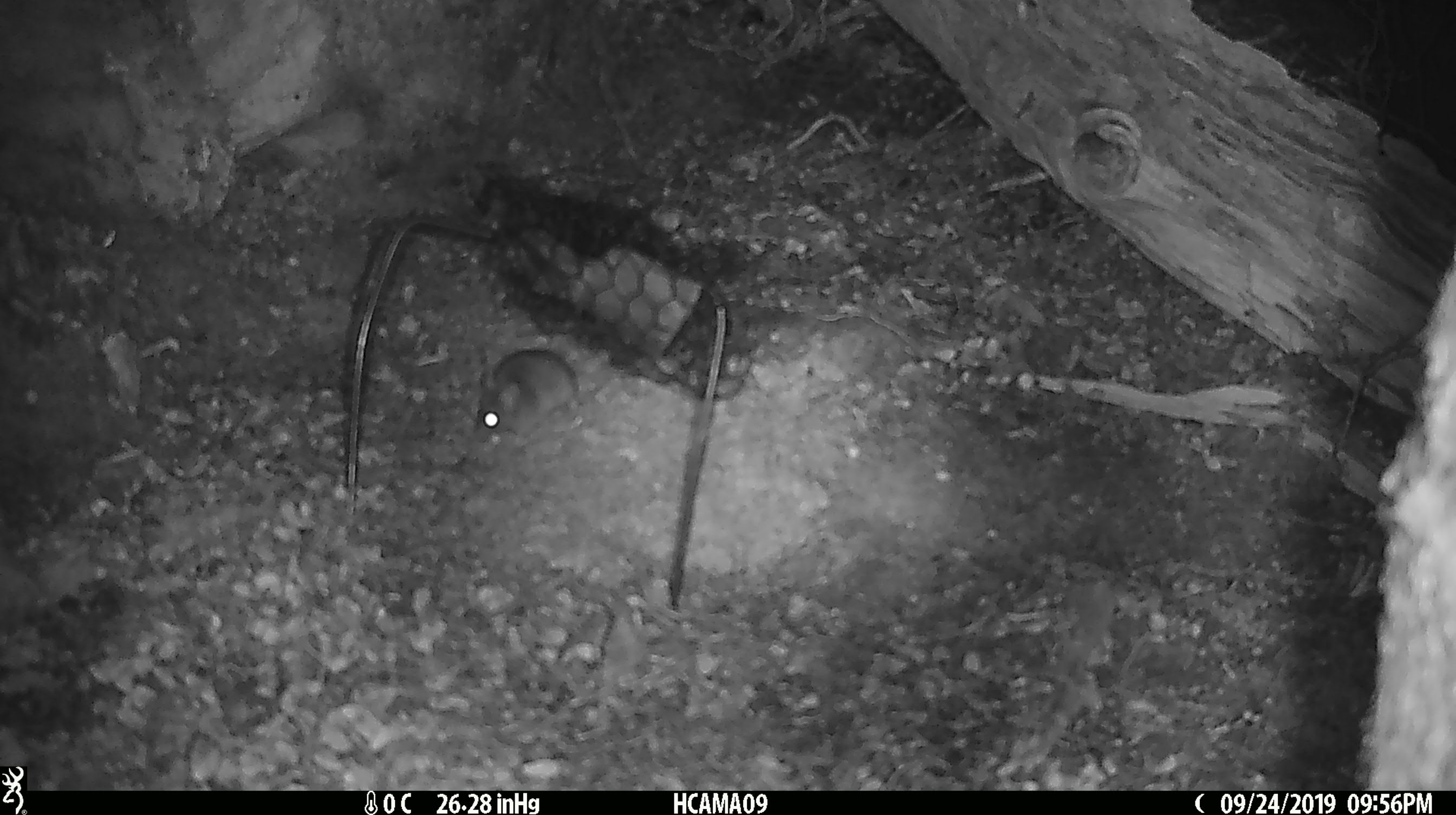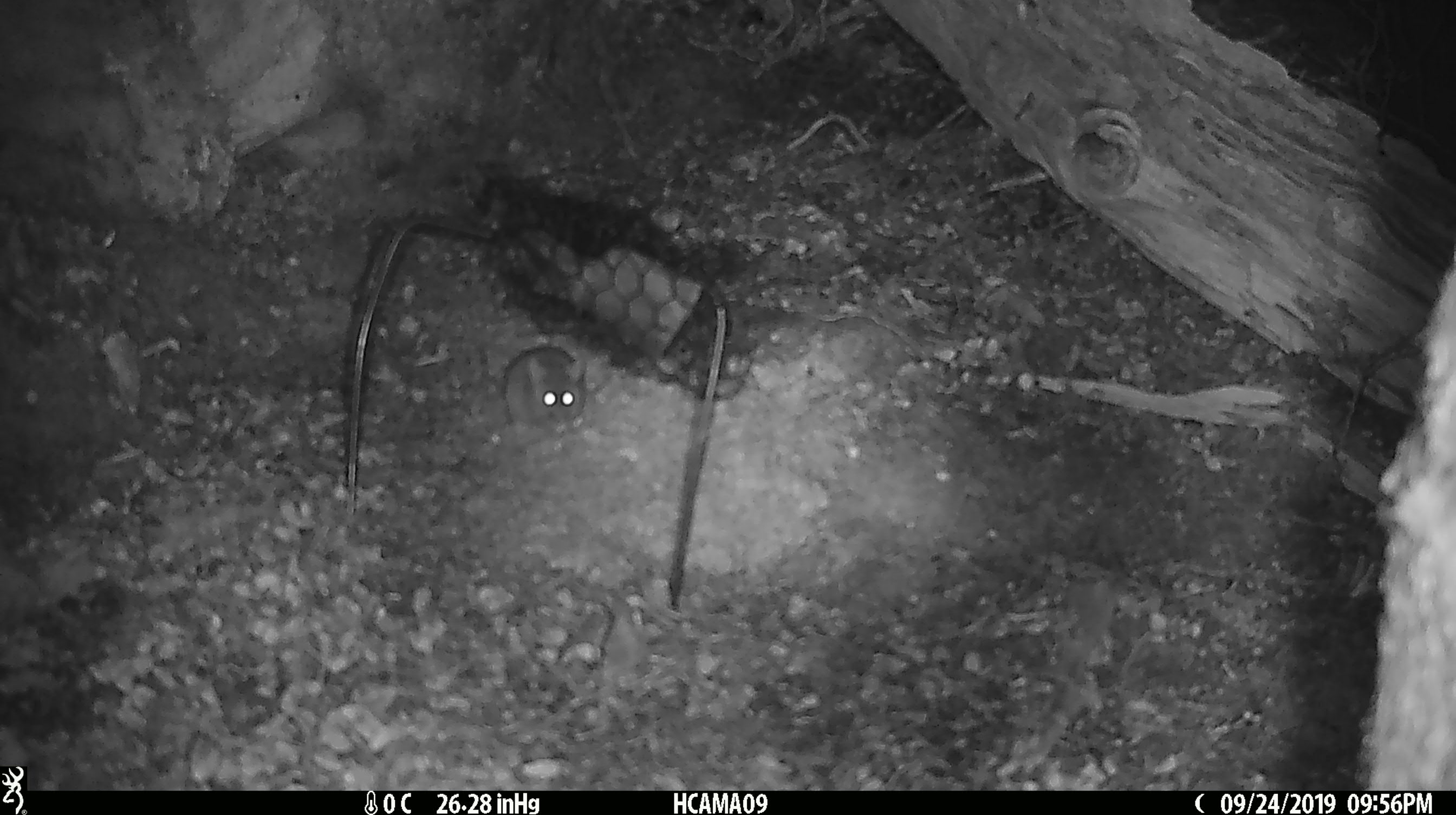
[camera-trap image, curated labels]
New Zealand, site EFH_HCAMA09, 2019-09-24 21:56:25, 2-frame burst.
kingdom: Animalia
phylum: Chordata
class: Mammalia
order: Rodentia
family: Muridae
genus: Mus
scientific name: Mus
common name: mouse